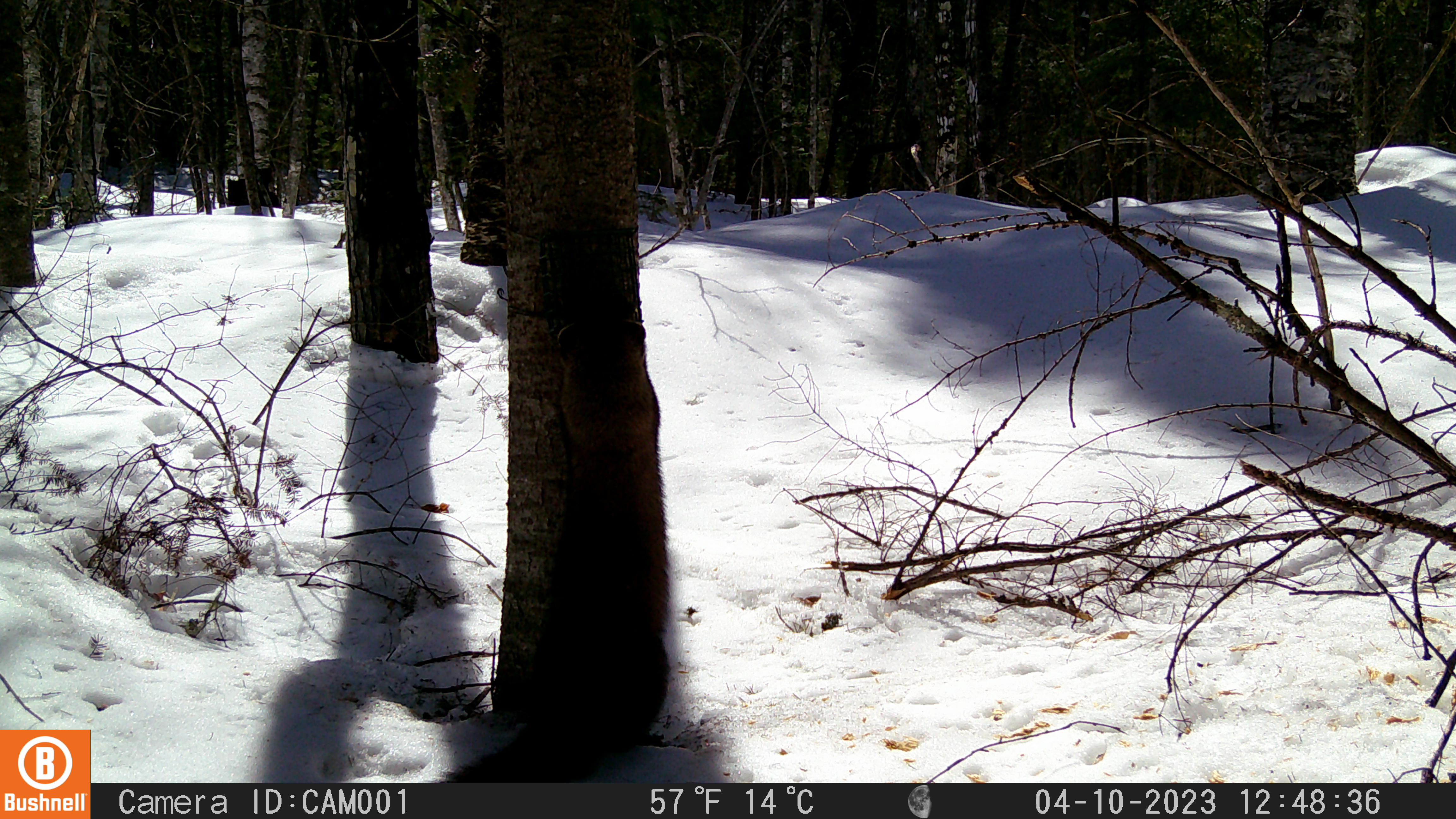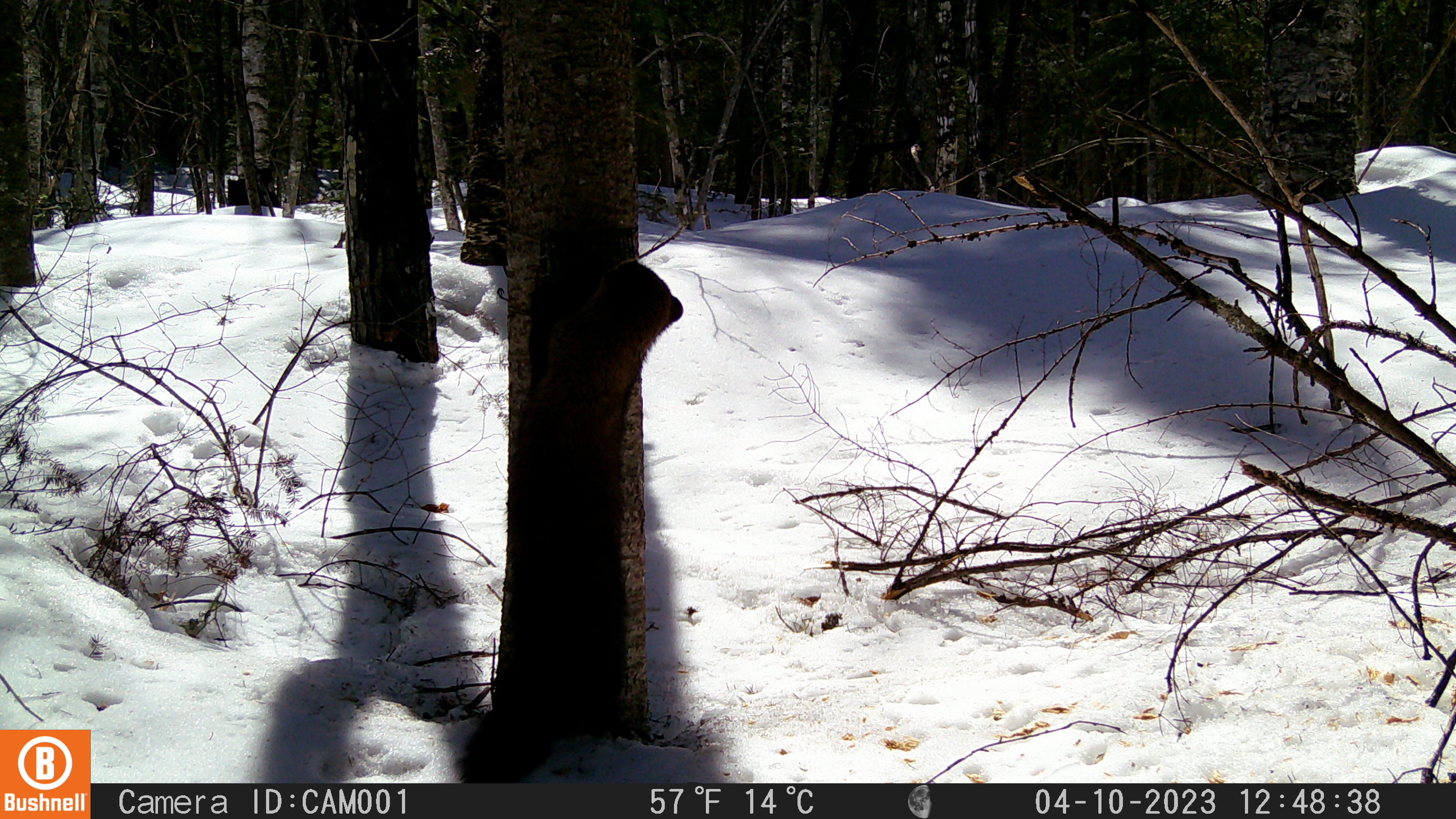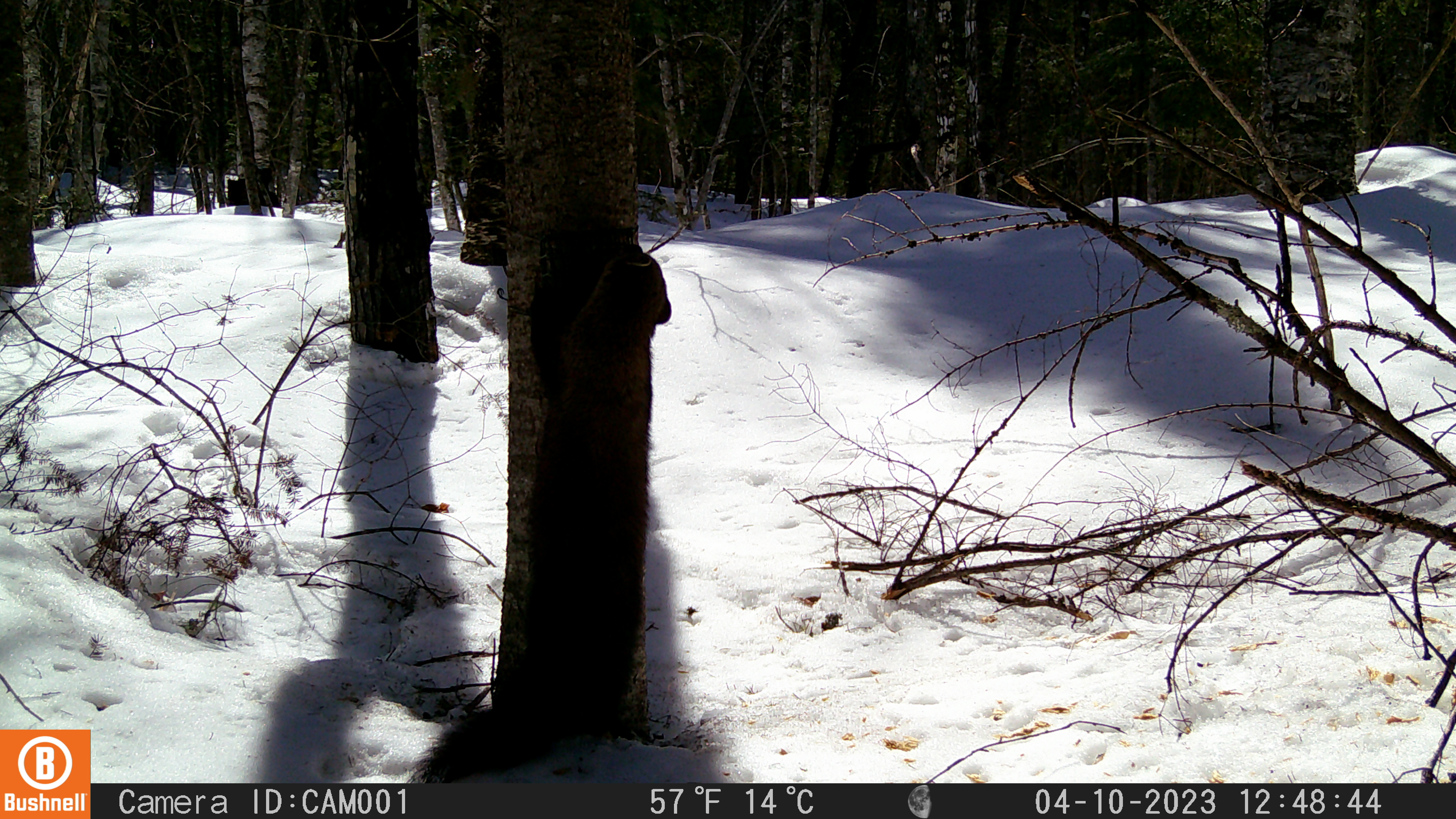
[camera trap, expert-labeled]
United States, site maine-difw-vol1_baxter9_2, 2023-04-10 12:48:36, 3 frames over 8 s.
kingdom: Animalia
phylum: Chordata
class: Mammalia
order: Carnivora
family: Mustelidae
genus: Pekania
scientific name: Pekania pennanti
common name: fisher